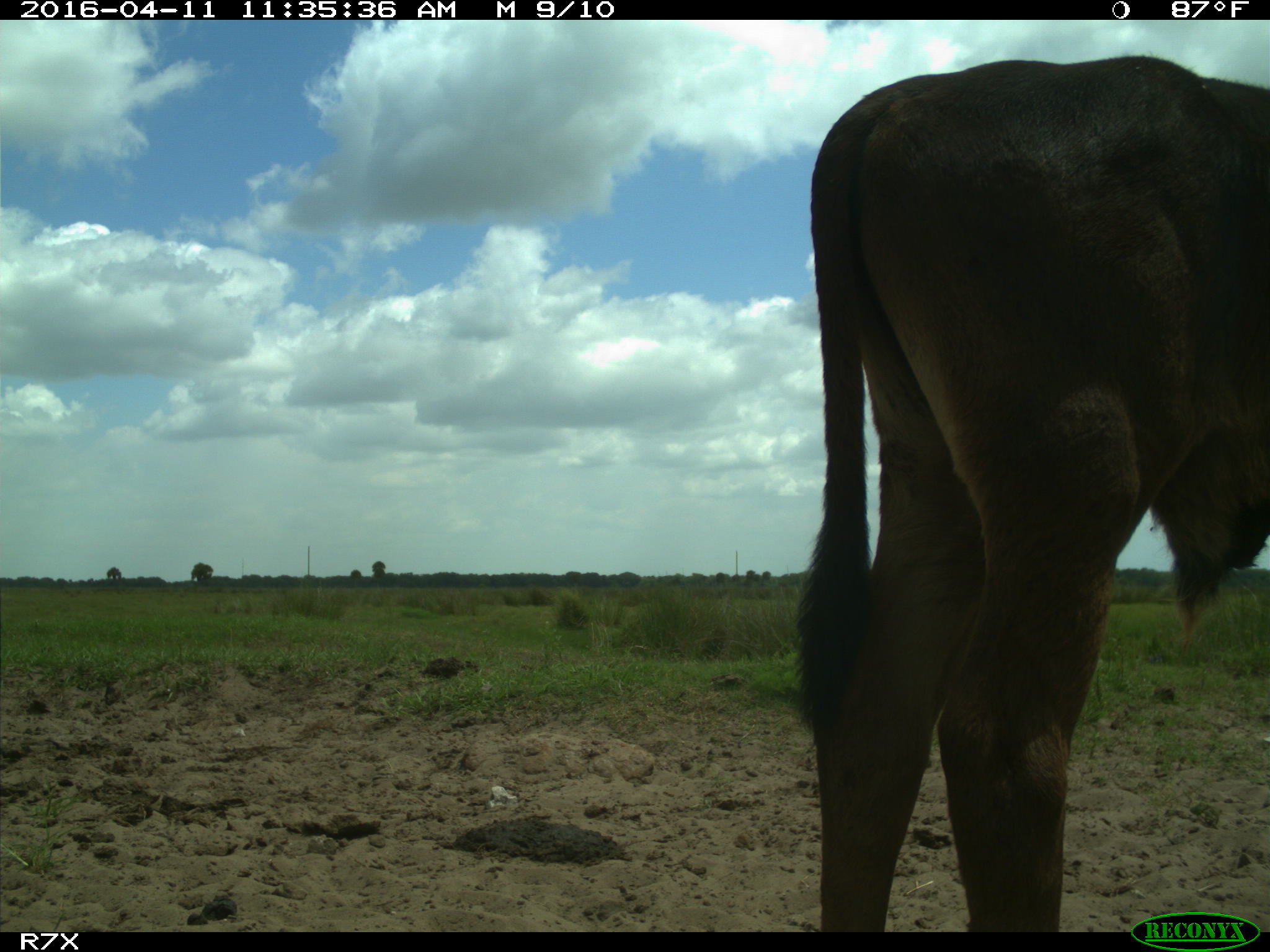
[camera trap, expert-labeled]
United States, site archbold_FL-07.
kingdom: Animalia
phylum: Chordata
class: Mammalia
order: Artiodactyla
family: Bovidae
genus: Bos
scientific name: Bos taurus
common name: domestic cow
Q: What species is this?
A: Bos taurus (domestic cow).